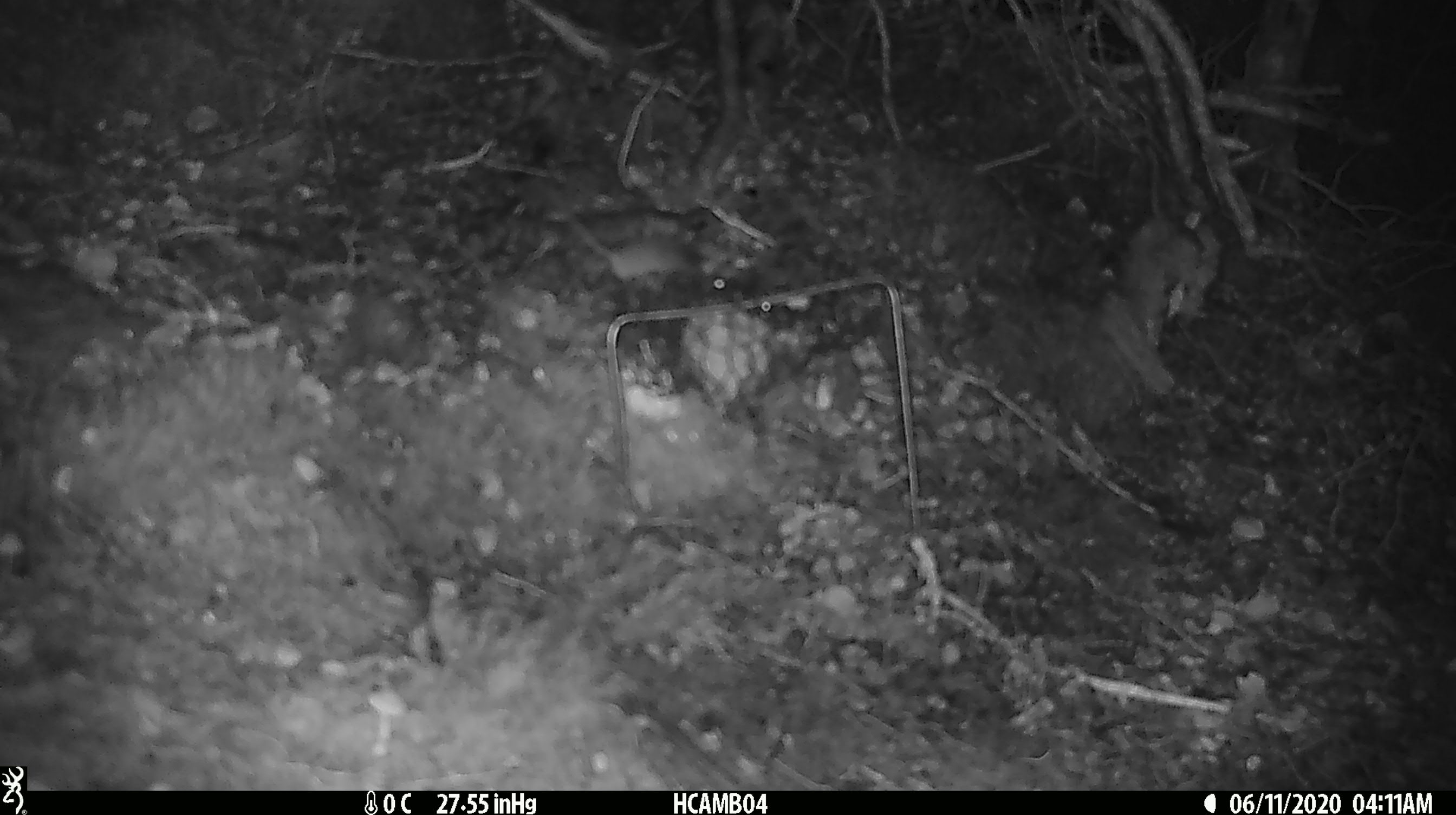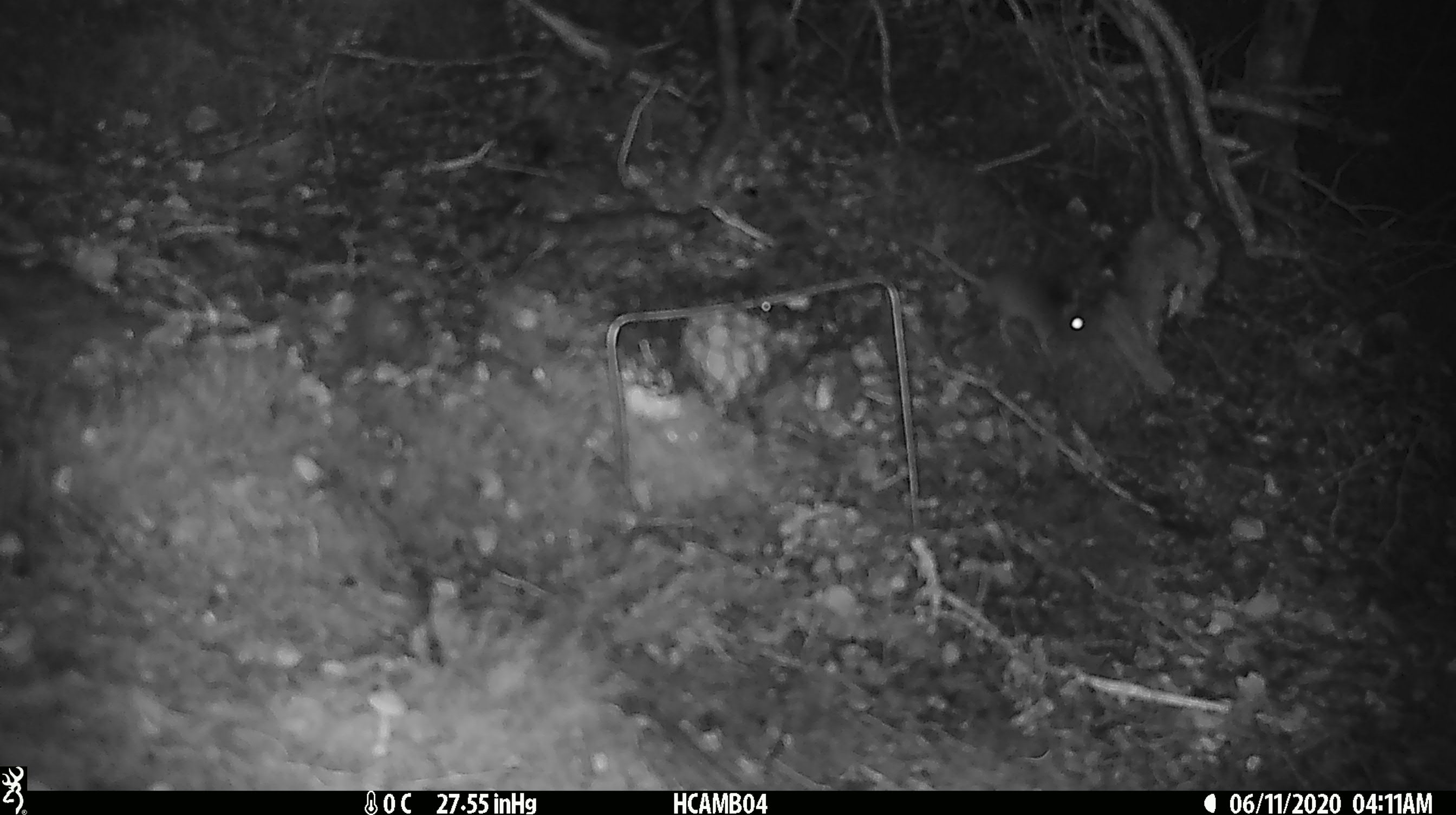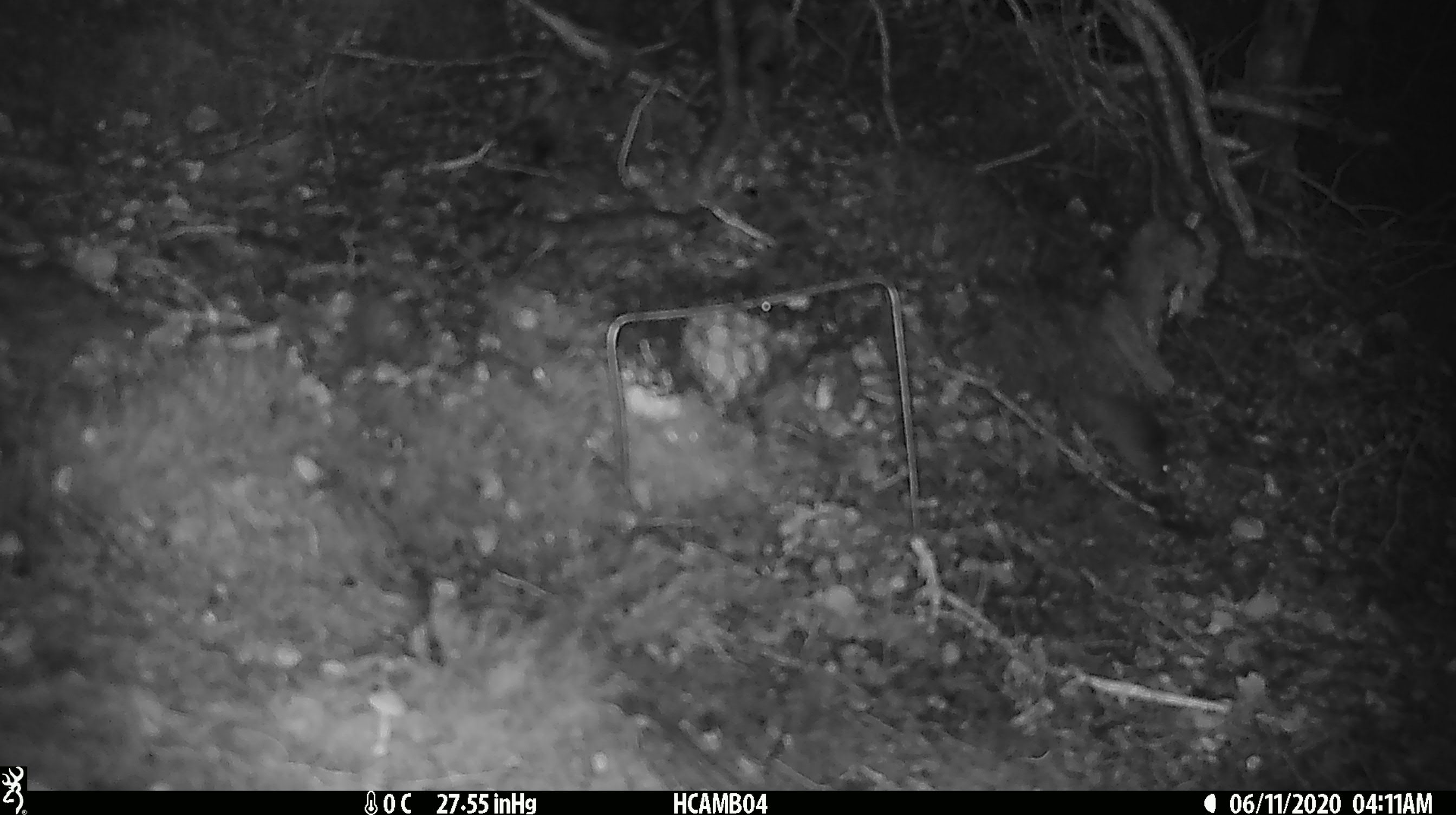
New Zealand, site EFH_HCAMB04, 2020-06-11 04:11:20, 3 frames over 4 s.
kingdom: Animalia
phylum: Chordata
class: Mammalia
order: Rodentia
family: Muridae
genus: Mus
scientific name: Mus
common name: mouse